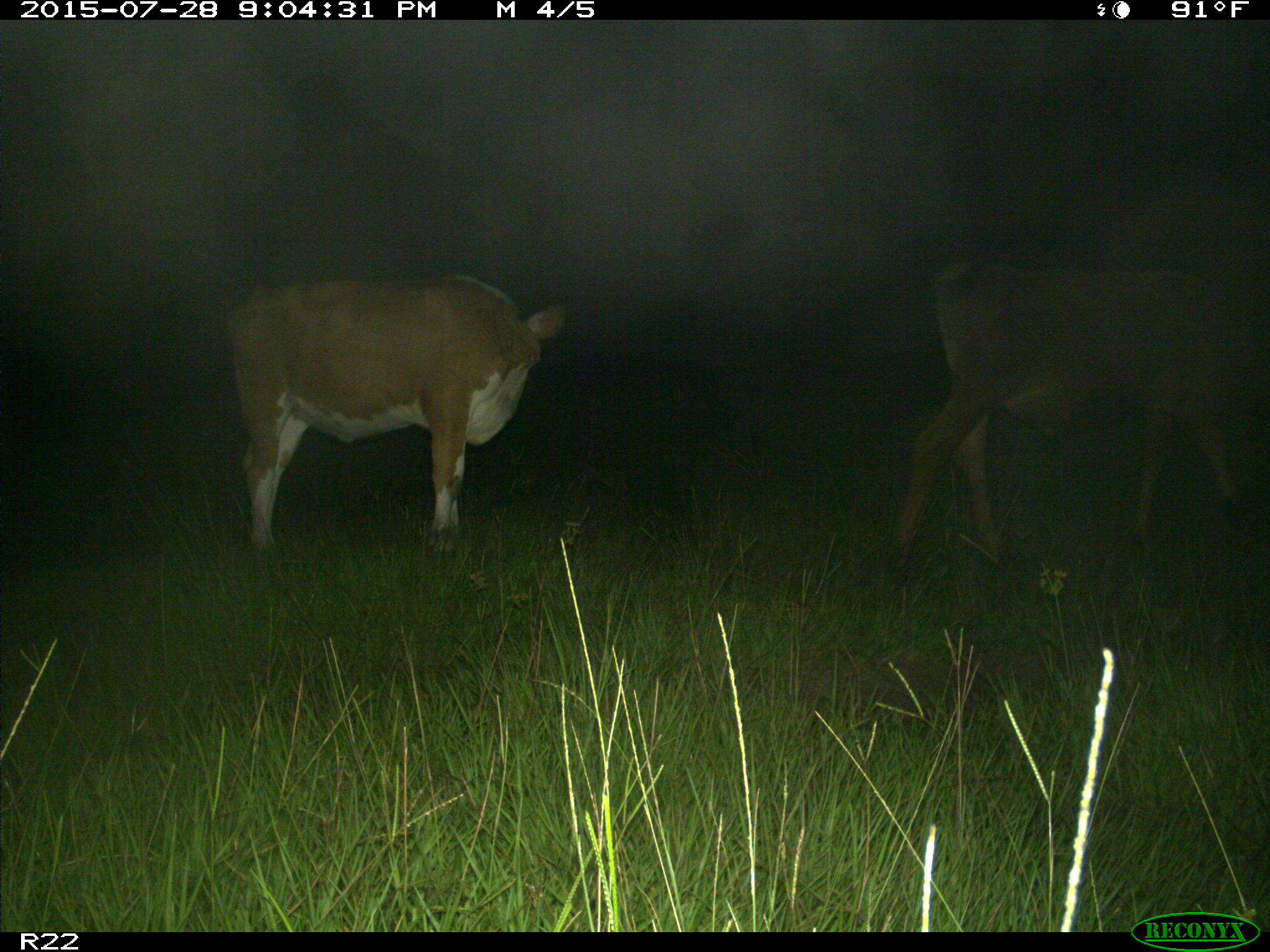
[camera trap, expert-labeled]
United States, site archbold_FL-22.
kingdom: Animalia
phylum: Chordata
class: Mammalia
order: Artiodactyla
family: Bovidae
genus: Bos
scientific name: Bos taurus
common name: domestic cow